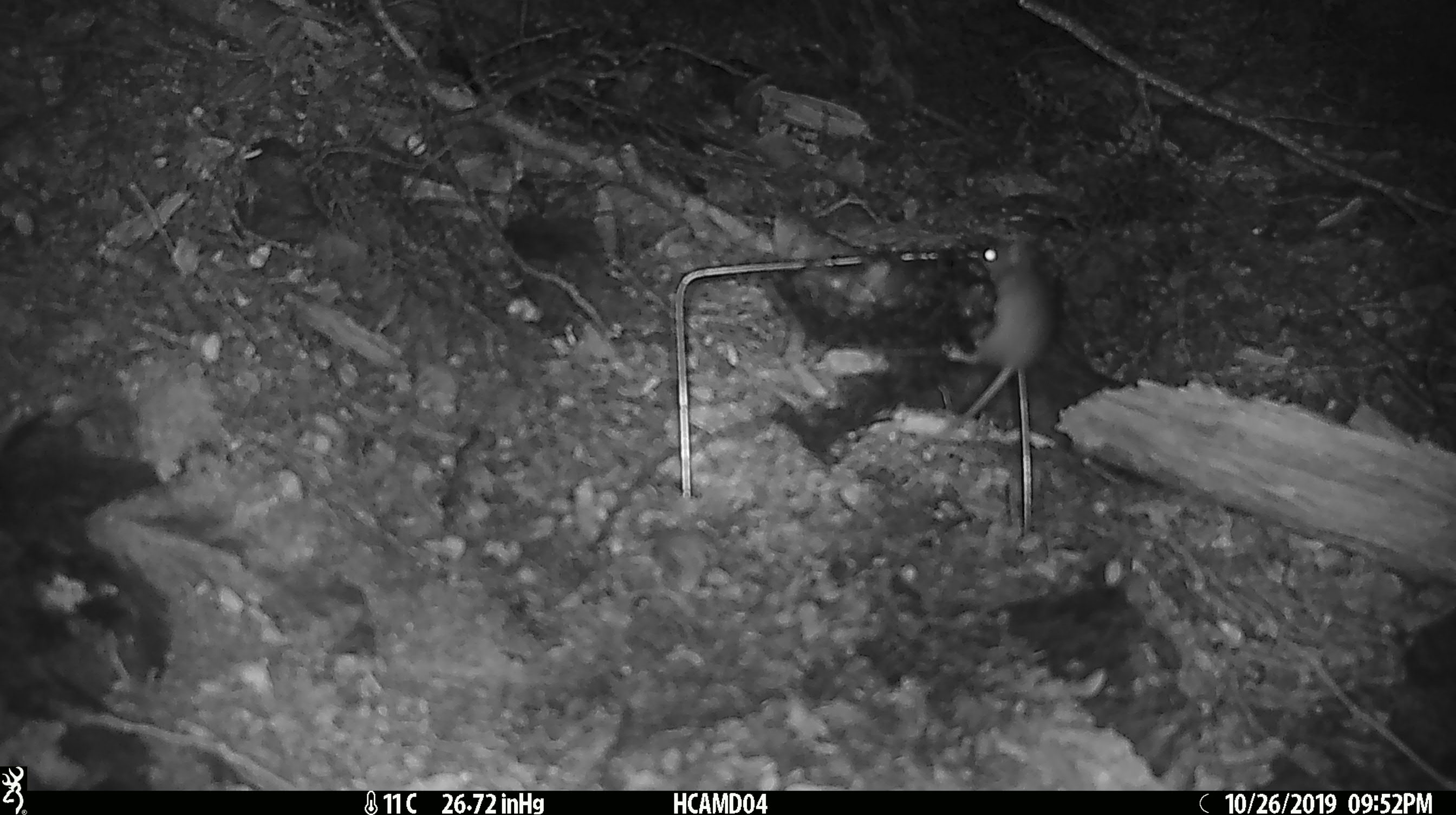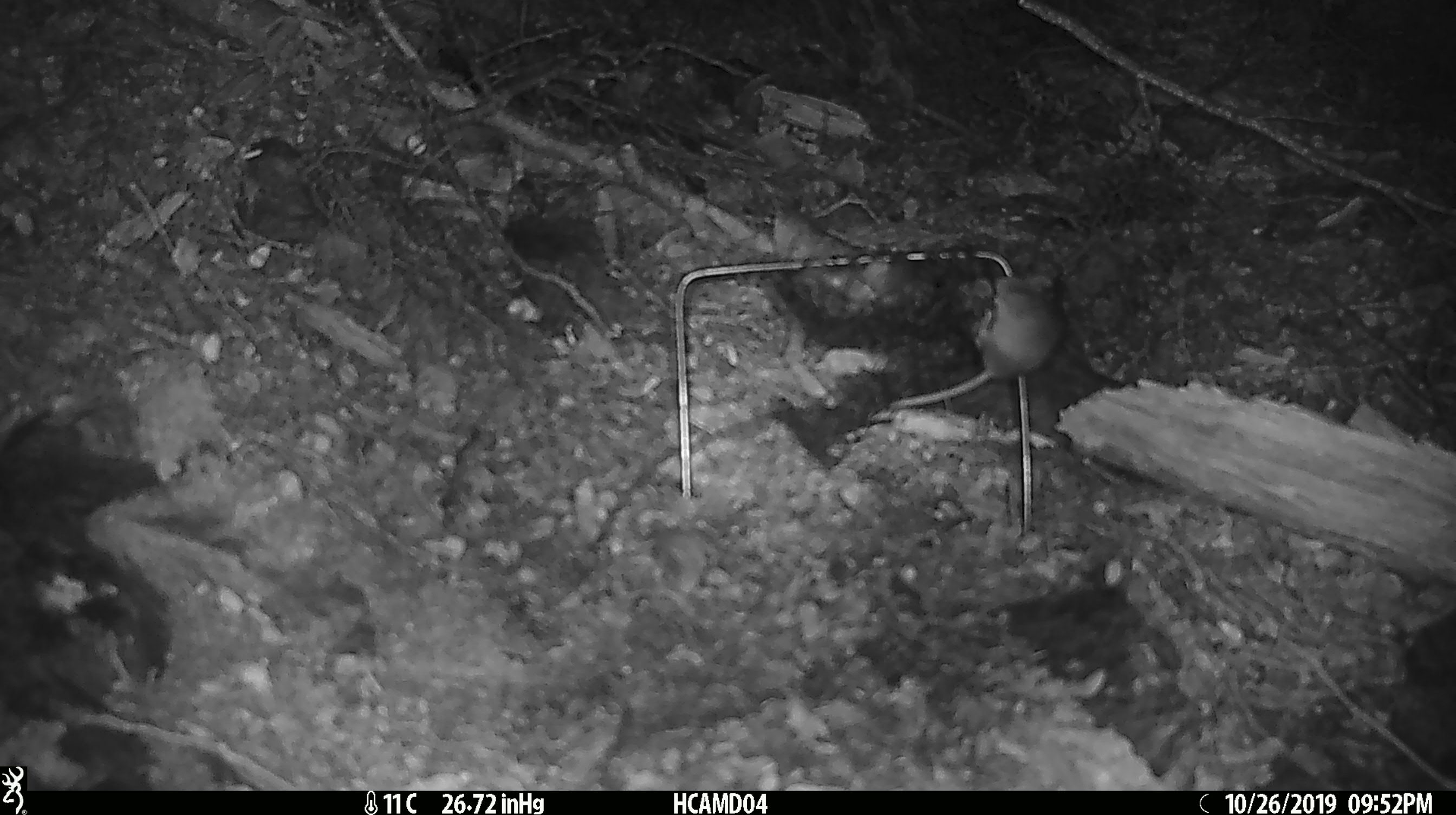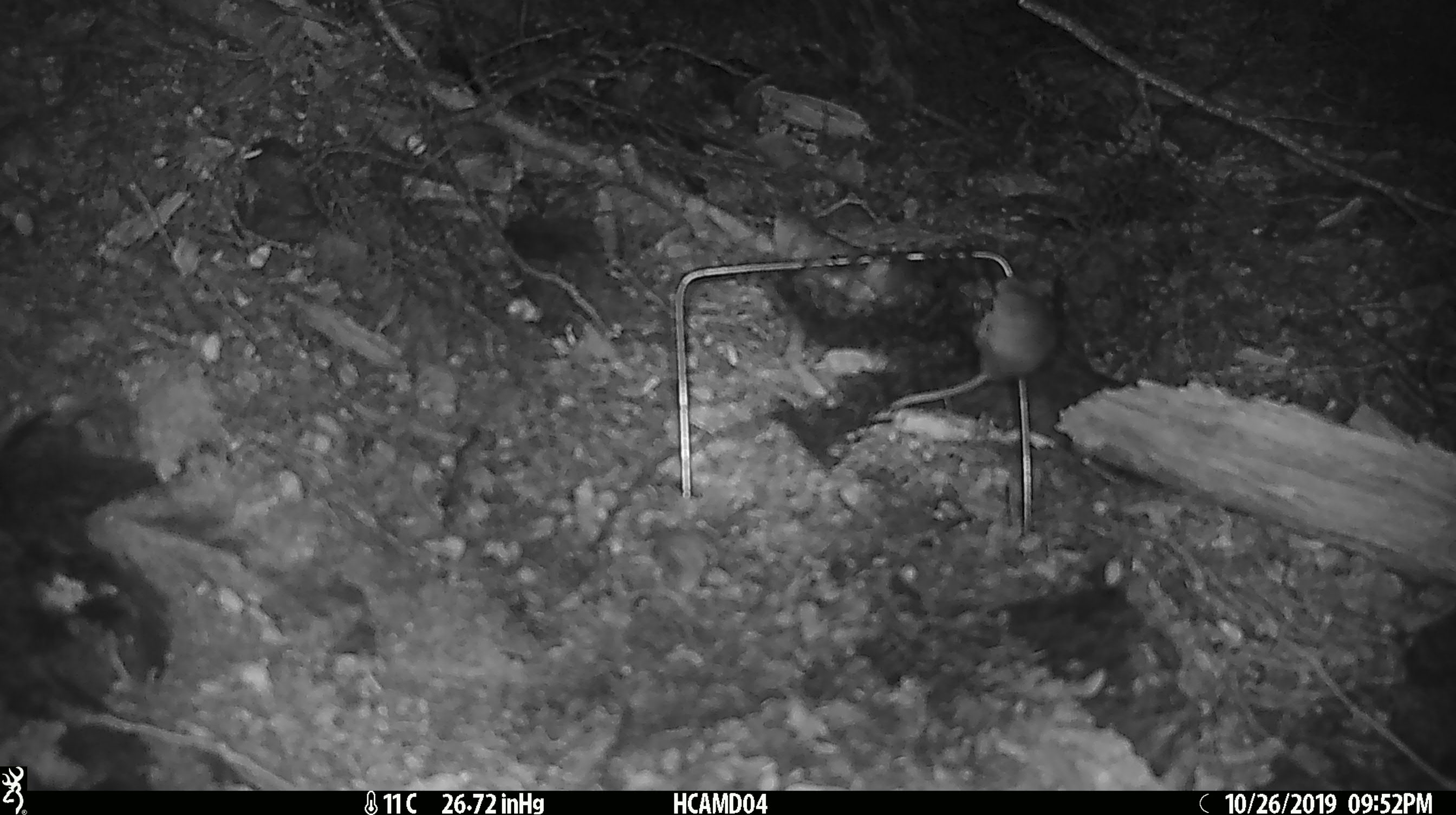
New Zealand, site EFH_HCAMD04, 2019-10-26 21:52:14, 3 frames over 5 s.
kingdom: Animalia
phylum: Chordata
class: Mammalia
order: Rodentia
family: Muridae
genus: Mus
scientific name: Mus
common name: mouse